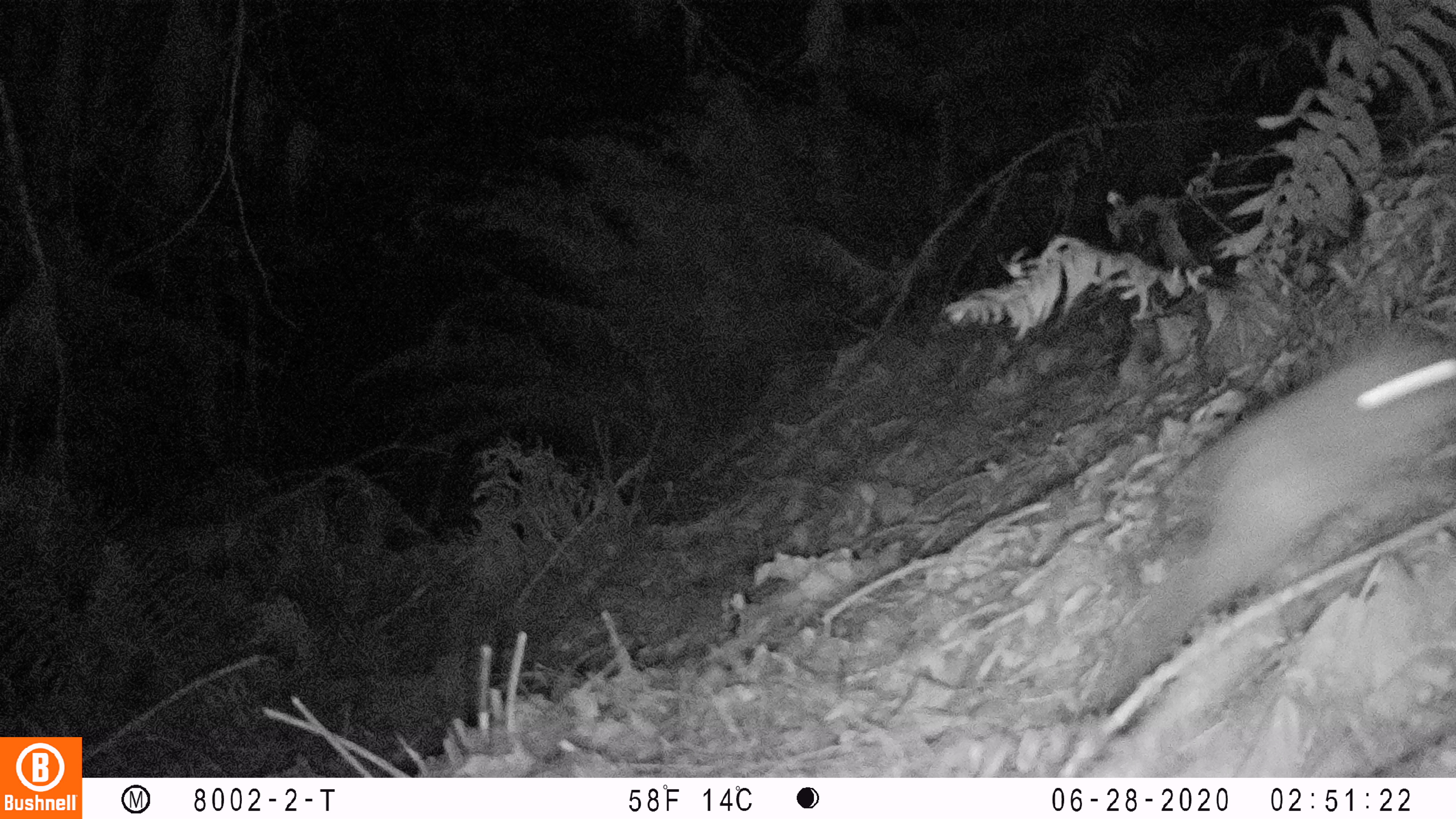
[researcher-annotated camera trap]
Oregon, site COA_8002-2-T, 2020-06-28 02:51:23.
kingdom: Animalia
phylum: Chordata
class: Mammalia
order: Lagomorpha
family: Leporidae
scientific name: Leporidae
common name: hares and rabbits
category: leporidae family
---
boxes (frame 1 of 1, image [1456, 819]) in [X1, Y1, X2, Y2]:
leporidae family: [1092, 316, 1450, 704]